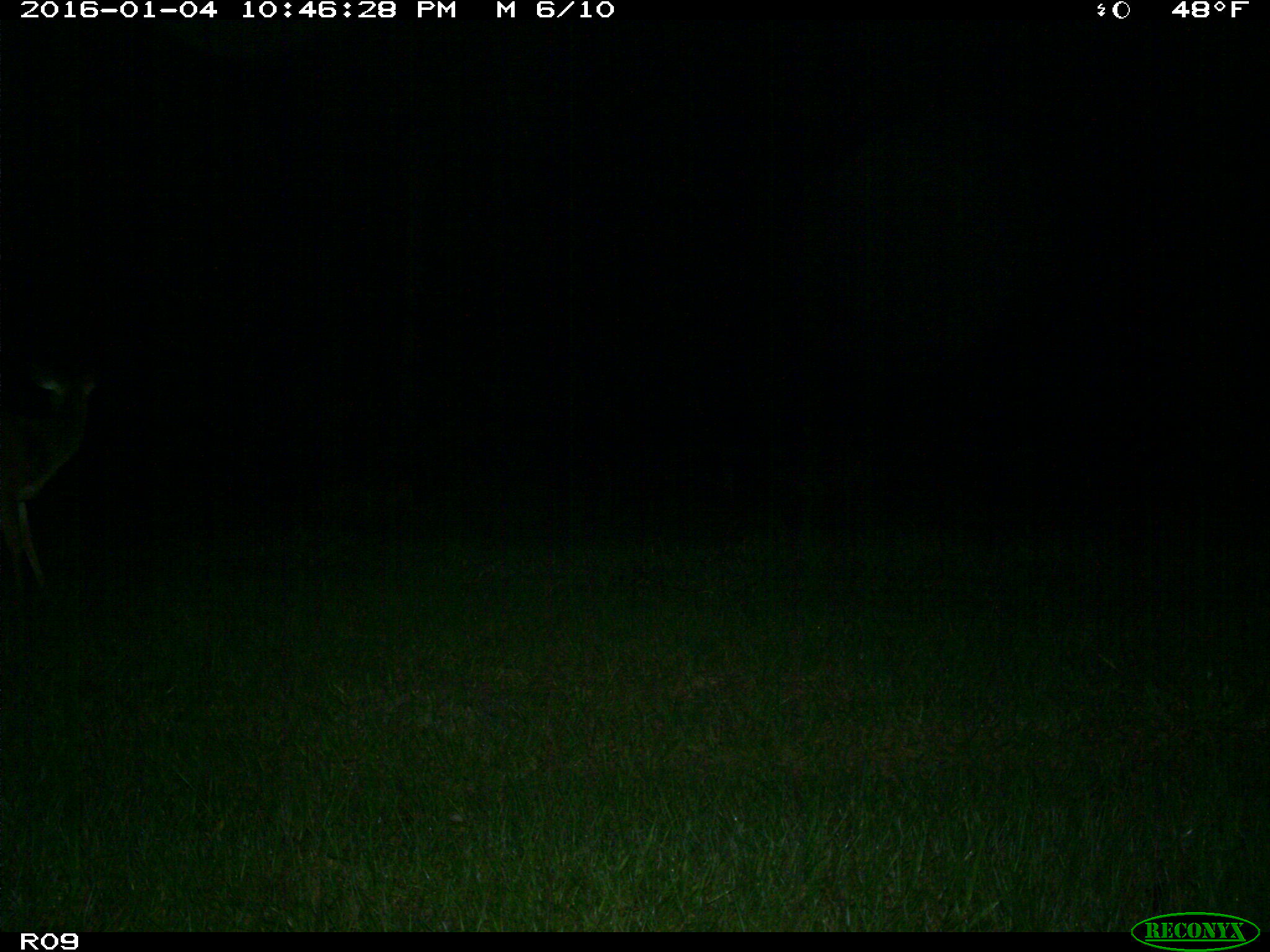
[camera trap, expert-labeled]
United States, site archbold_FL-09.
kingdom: Animalia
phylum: Chordata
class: Mammalia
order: Artiodactyla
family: Cervidae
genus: Odocoileus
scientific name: Odocoileus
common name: deer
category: unidentified deer